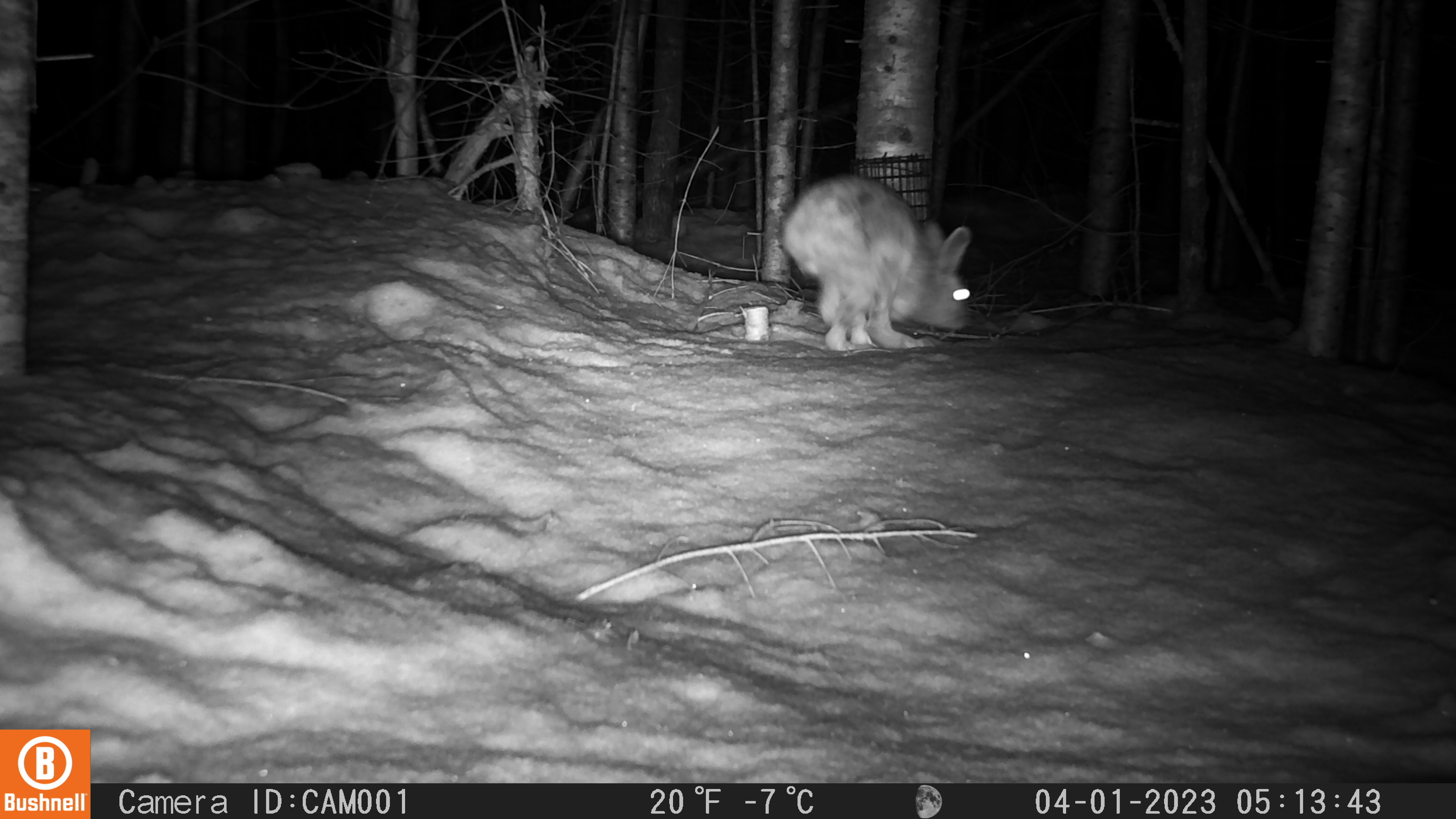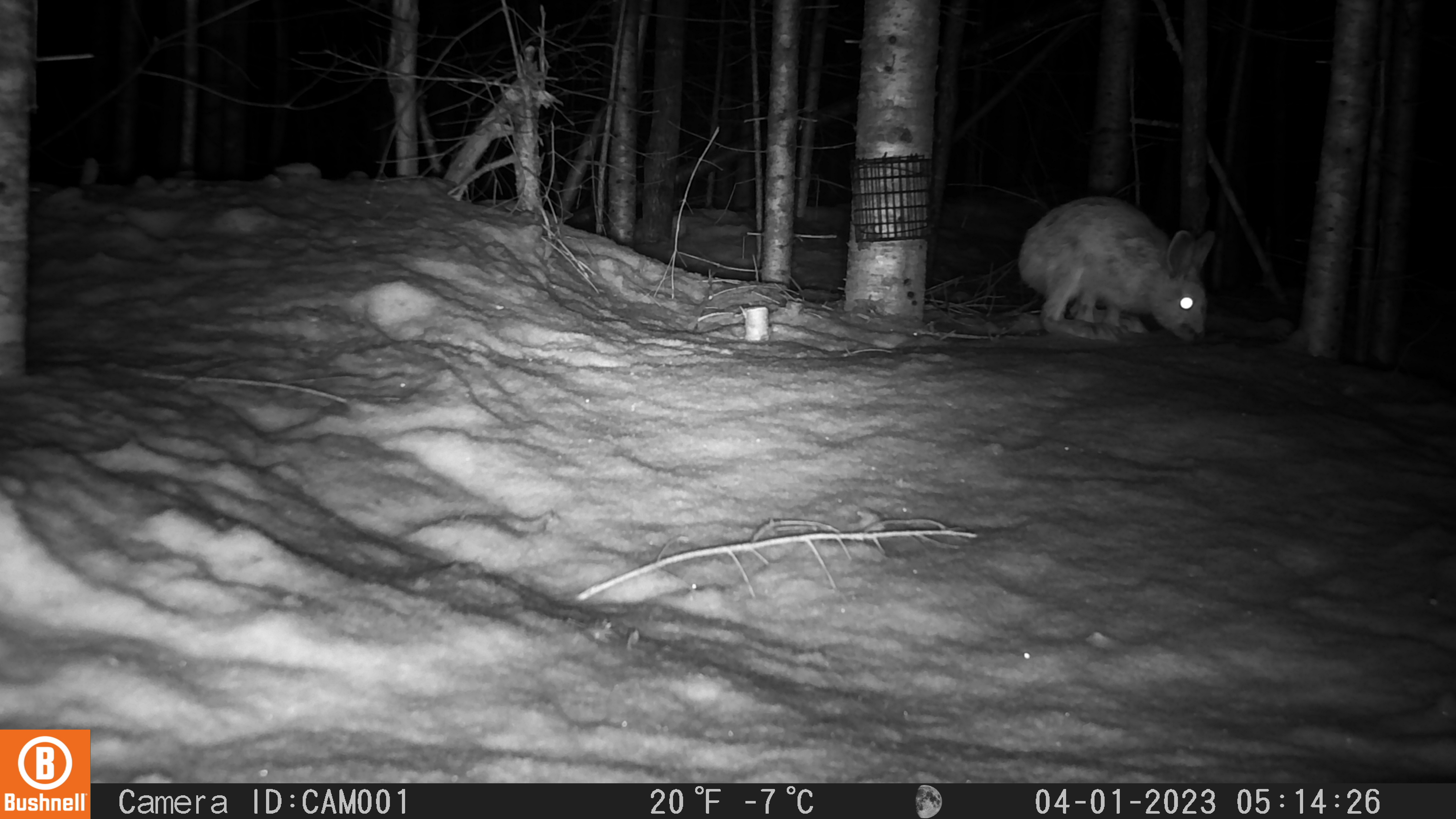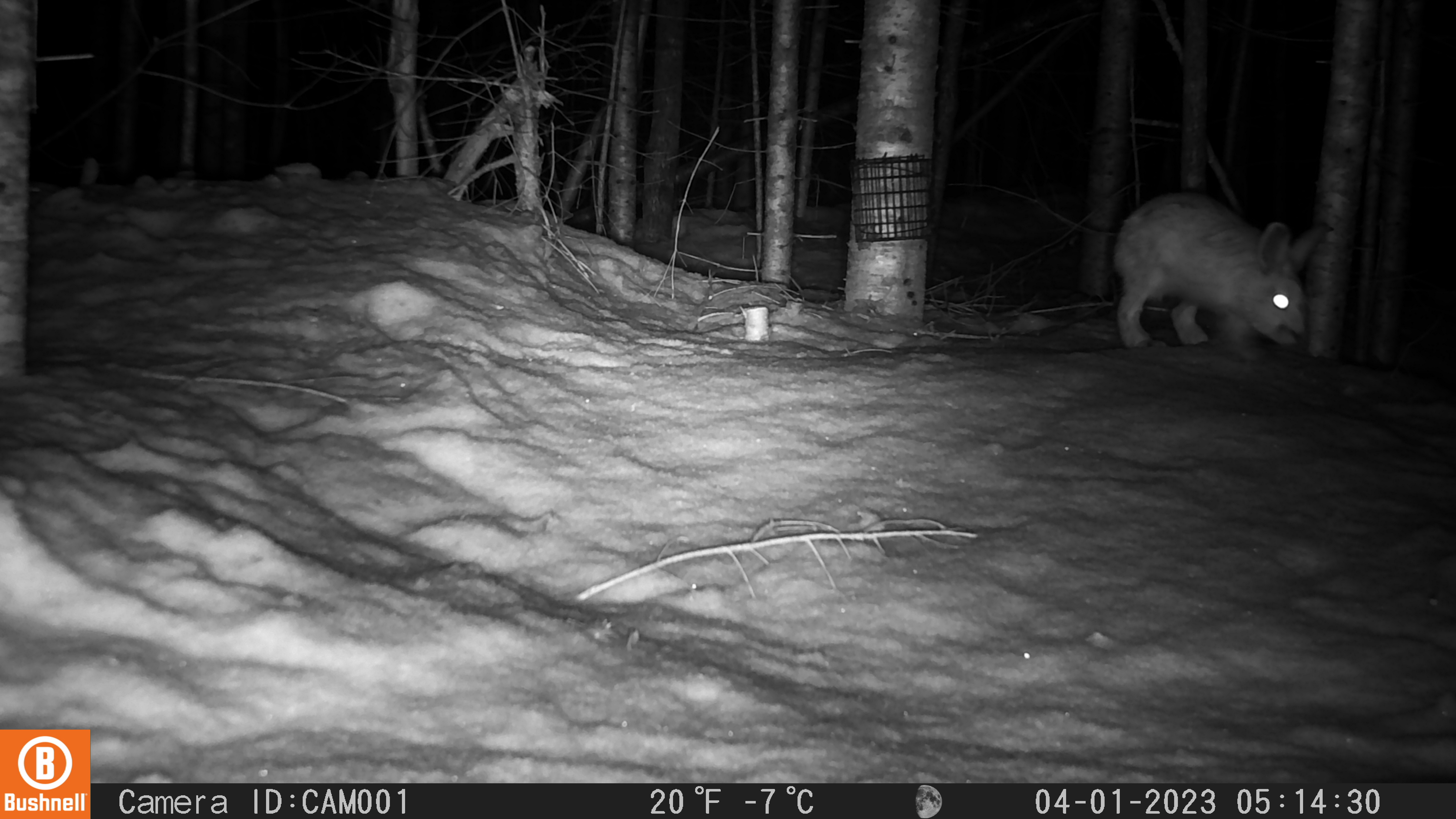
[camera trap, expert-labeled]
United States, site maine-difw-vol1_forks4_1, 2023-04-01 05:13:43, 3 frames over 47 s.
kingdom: Animalia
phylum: Chordata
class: Mammalia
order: Lagomorpha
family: Leporidae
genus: Lepus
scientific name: Lepus americanus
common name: snowshoe hare